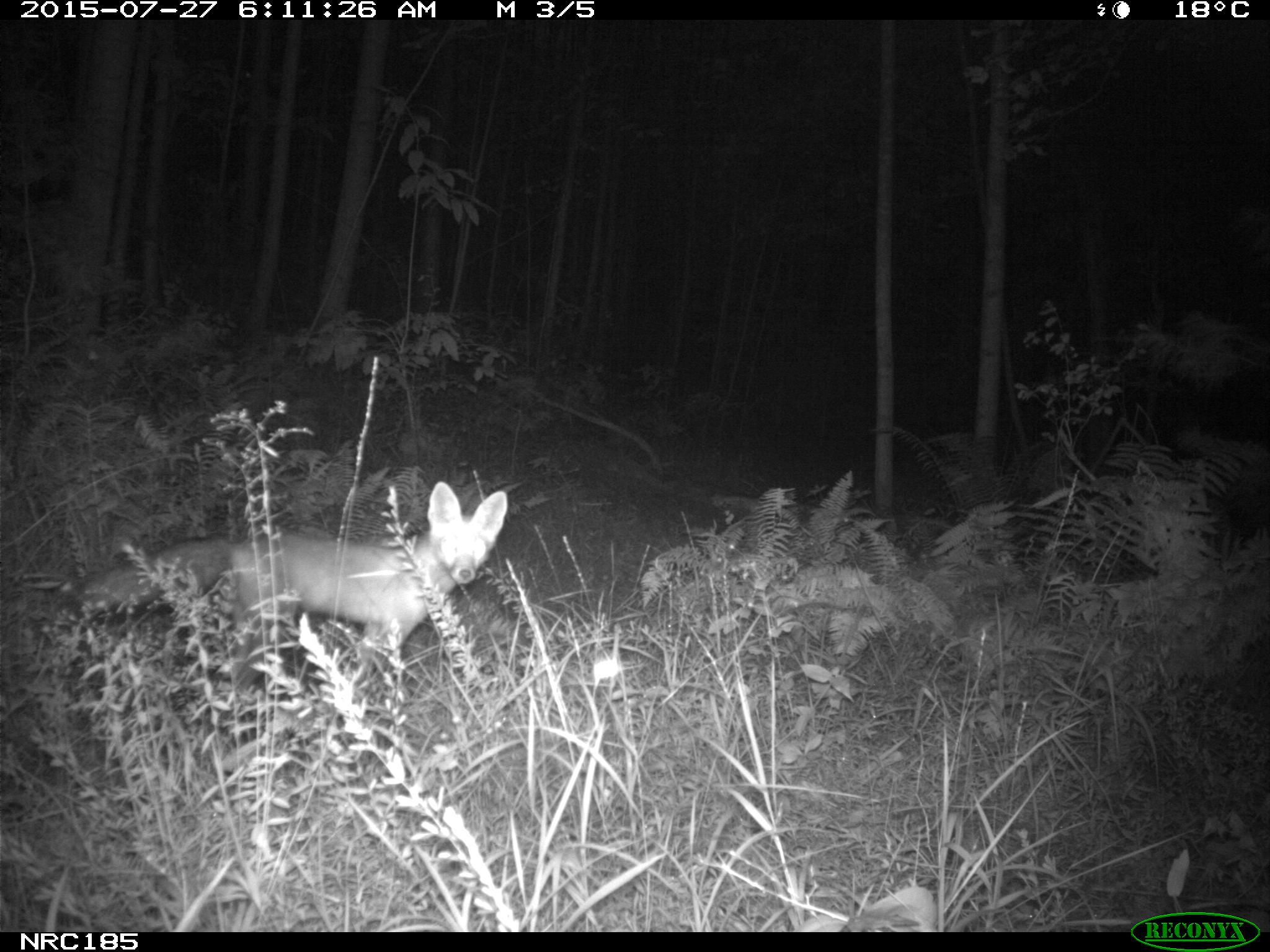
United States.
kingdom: Animalia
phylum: Chordata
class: Mammalia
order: Carnivora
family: Canidae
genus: Vulpes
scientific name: Vulpes vulpes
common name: red fox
Red Fox (Vulpes vulpes).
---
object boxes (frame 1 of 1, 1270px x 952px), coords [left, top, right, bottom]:
Red Fox: [78, 468, 525, 693]